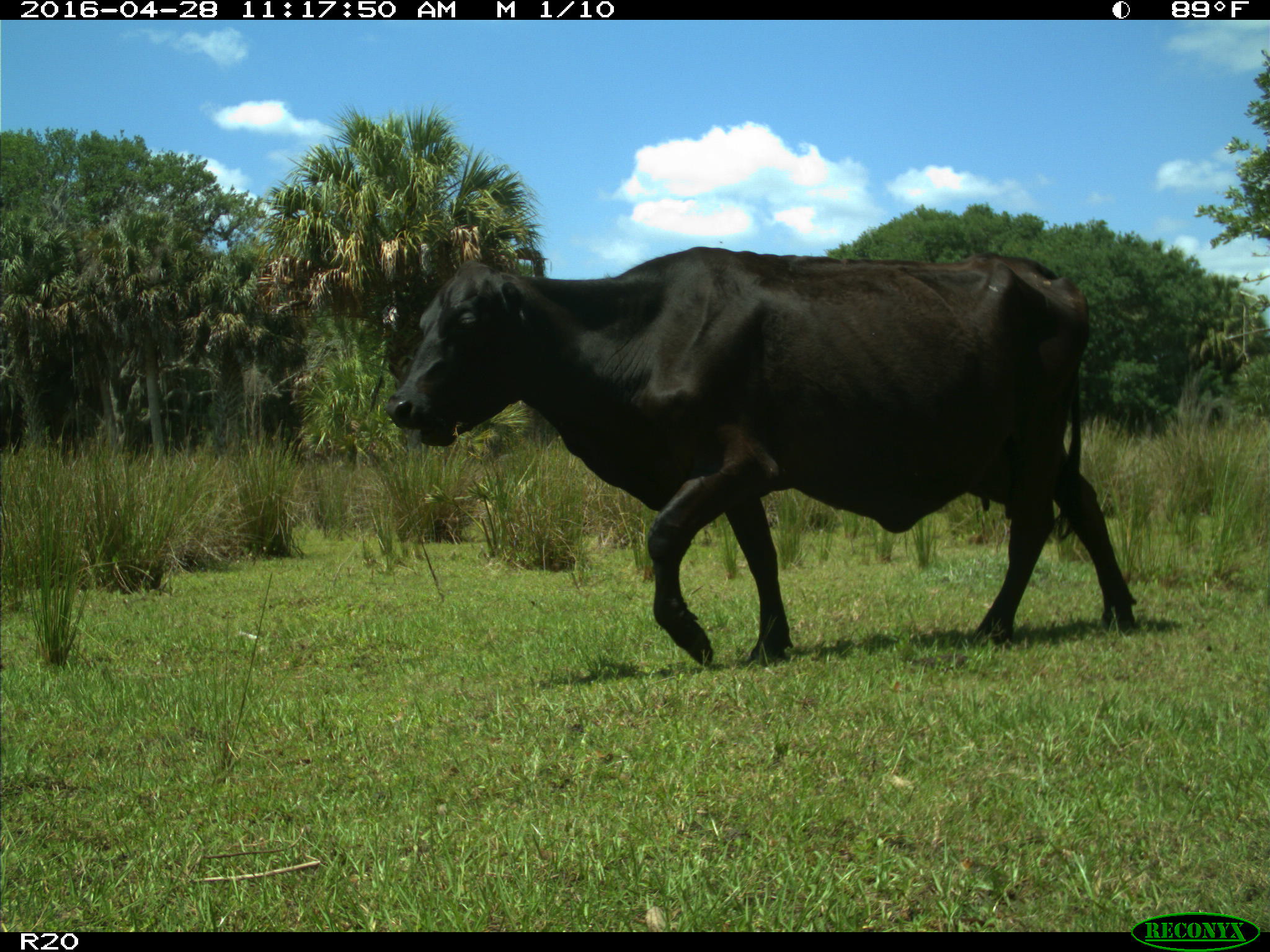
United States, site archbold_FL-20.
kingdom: Animalia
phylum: Chordata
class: Mammalia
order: Artiodactyla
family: Bovidae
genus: Bos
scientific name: Bos taurus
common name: domestic cow